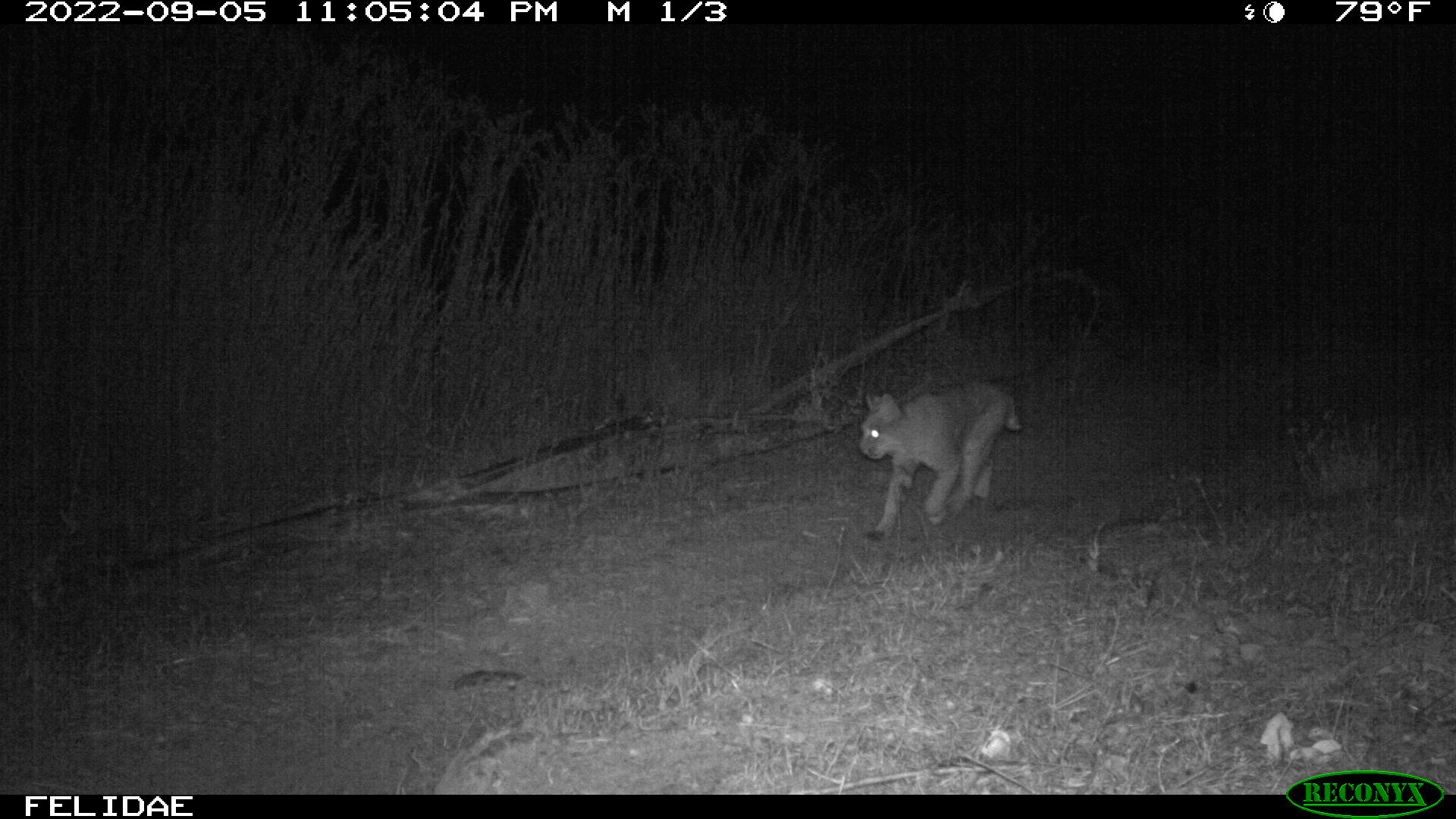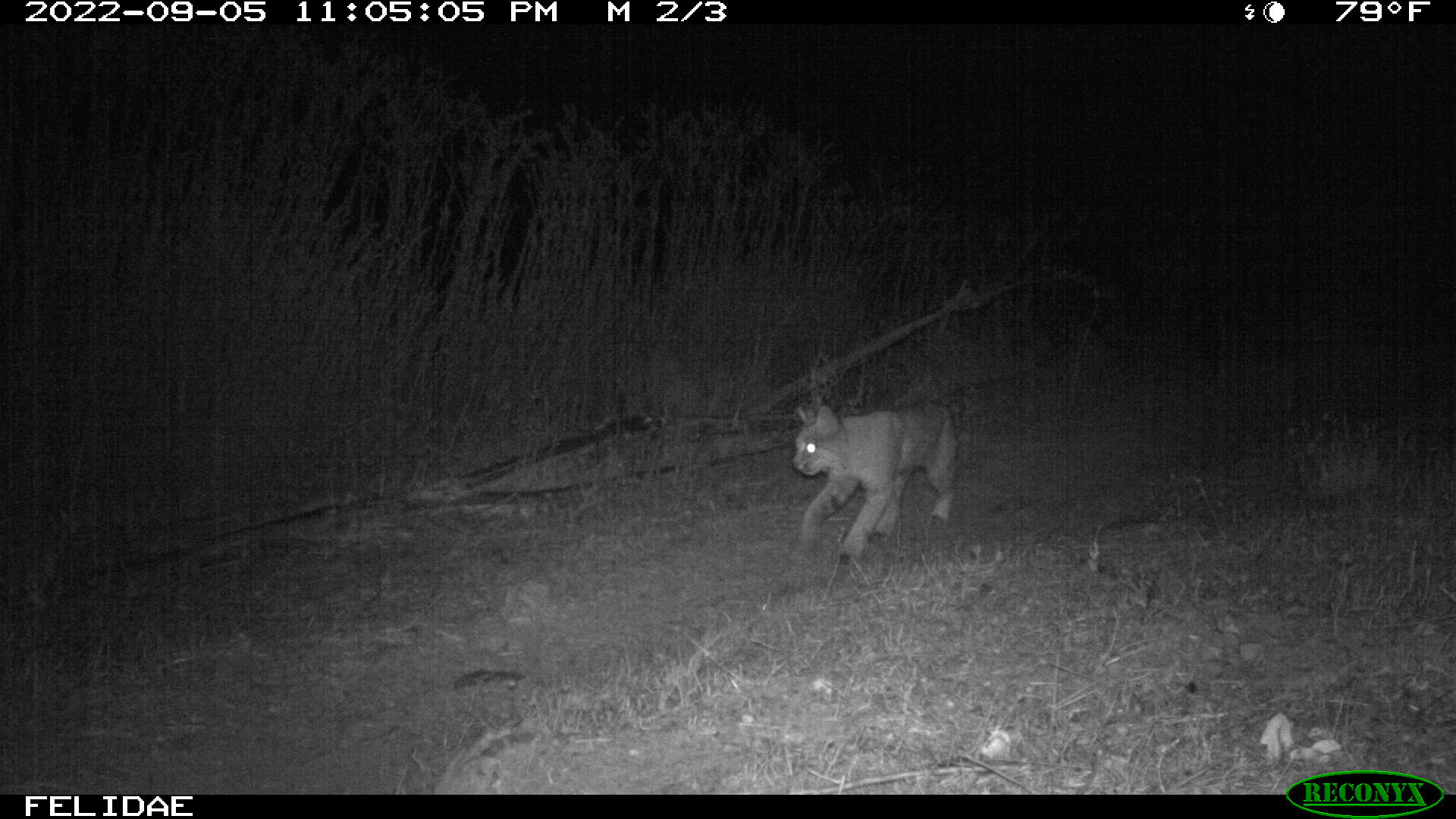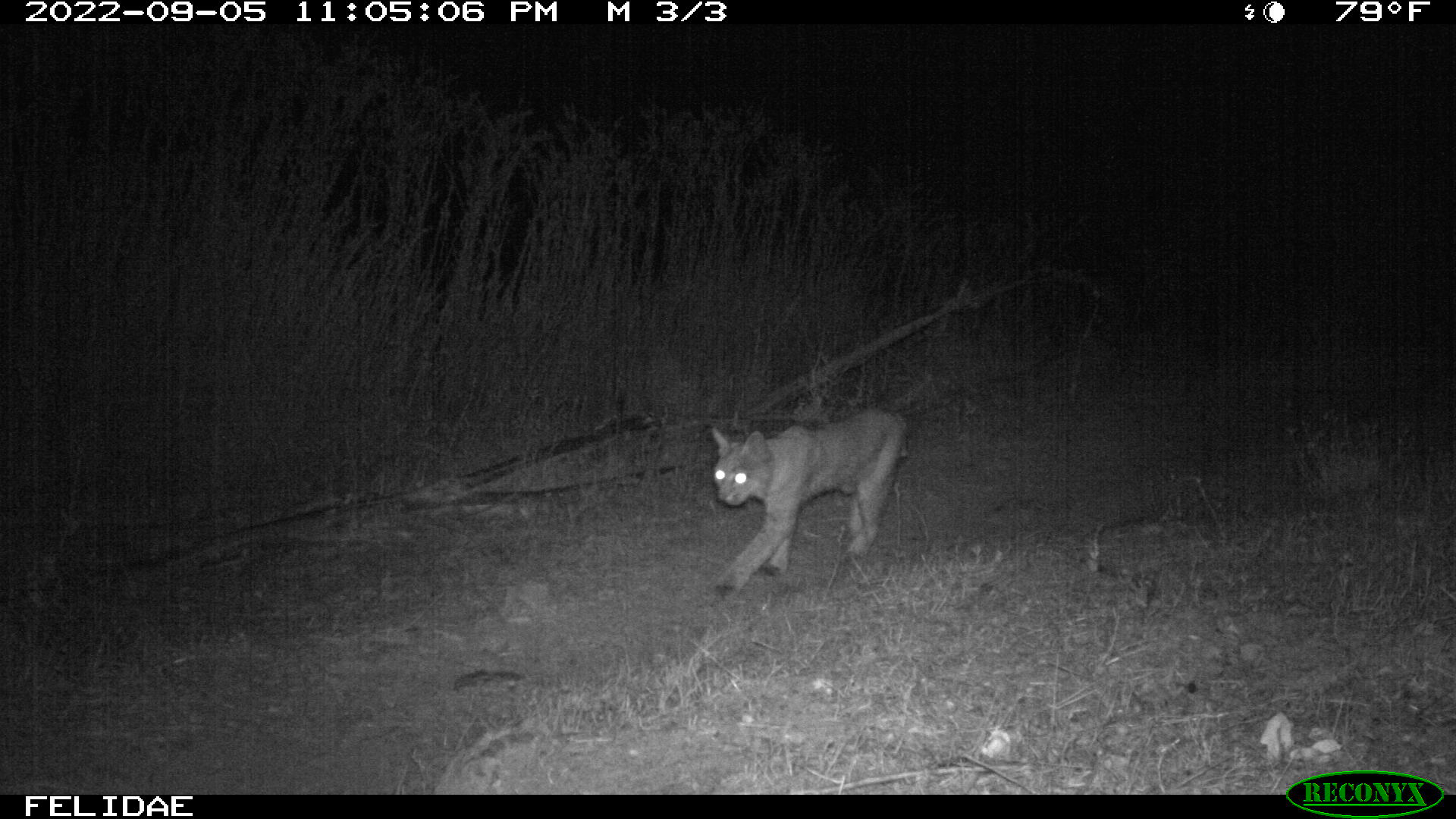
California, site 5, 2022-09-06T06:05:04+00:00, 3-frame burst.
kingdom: Animalia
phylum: Chordata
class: Mammalia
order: Carnivora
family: Felidae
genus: Lynx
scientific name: Lynx rufus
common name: bobcat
Bobcat (Lynx rufus).